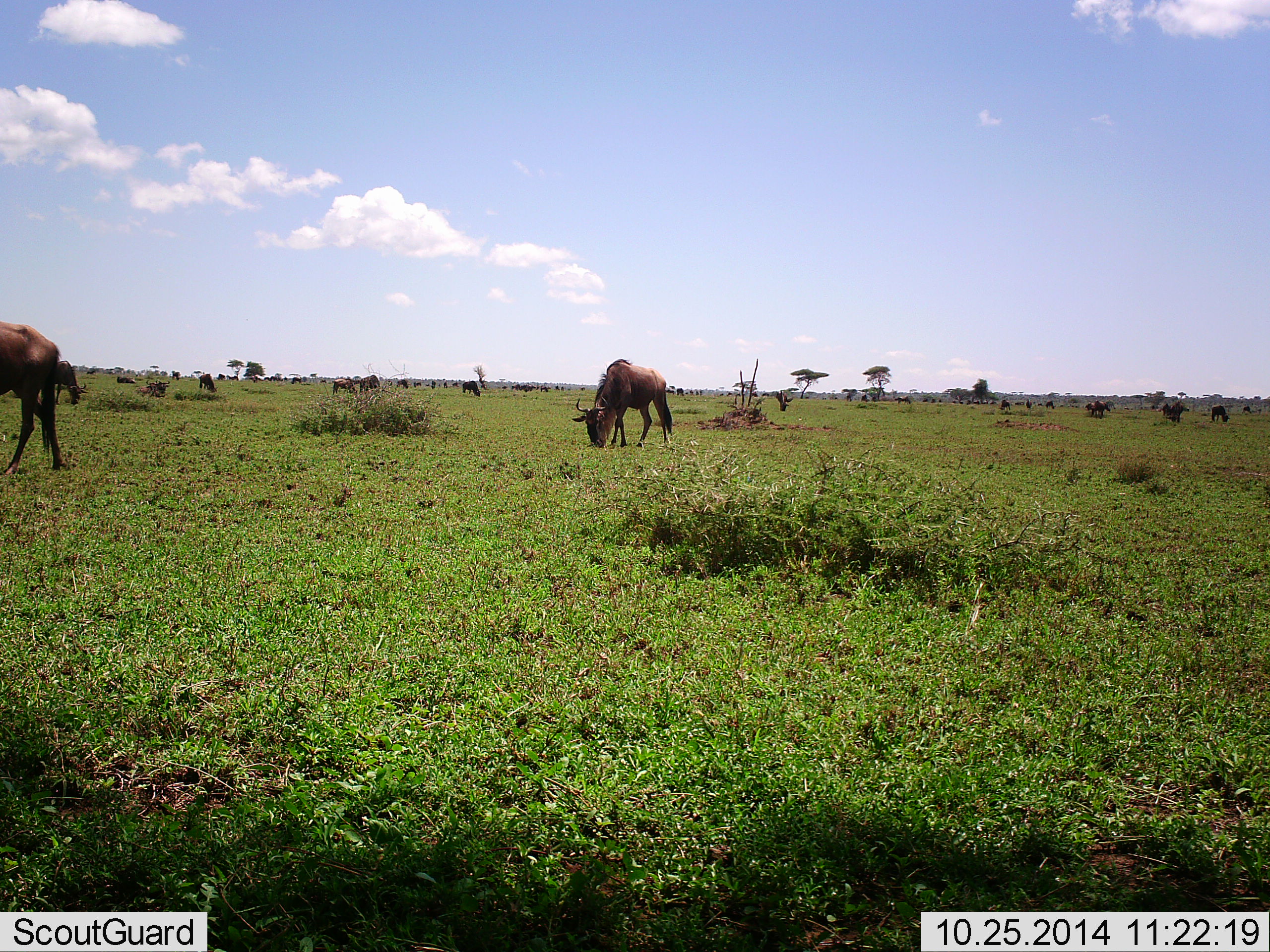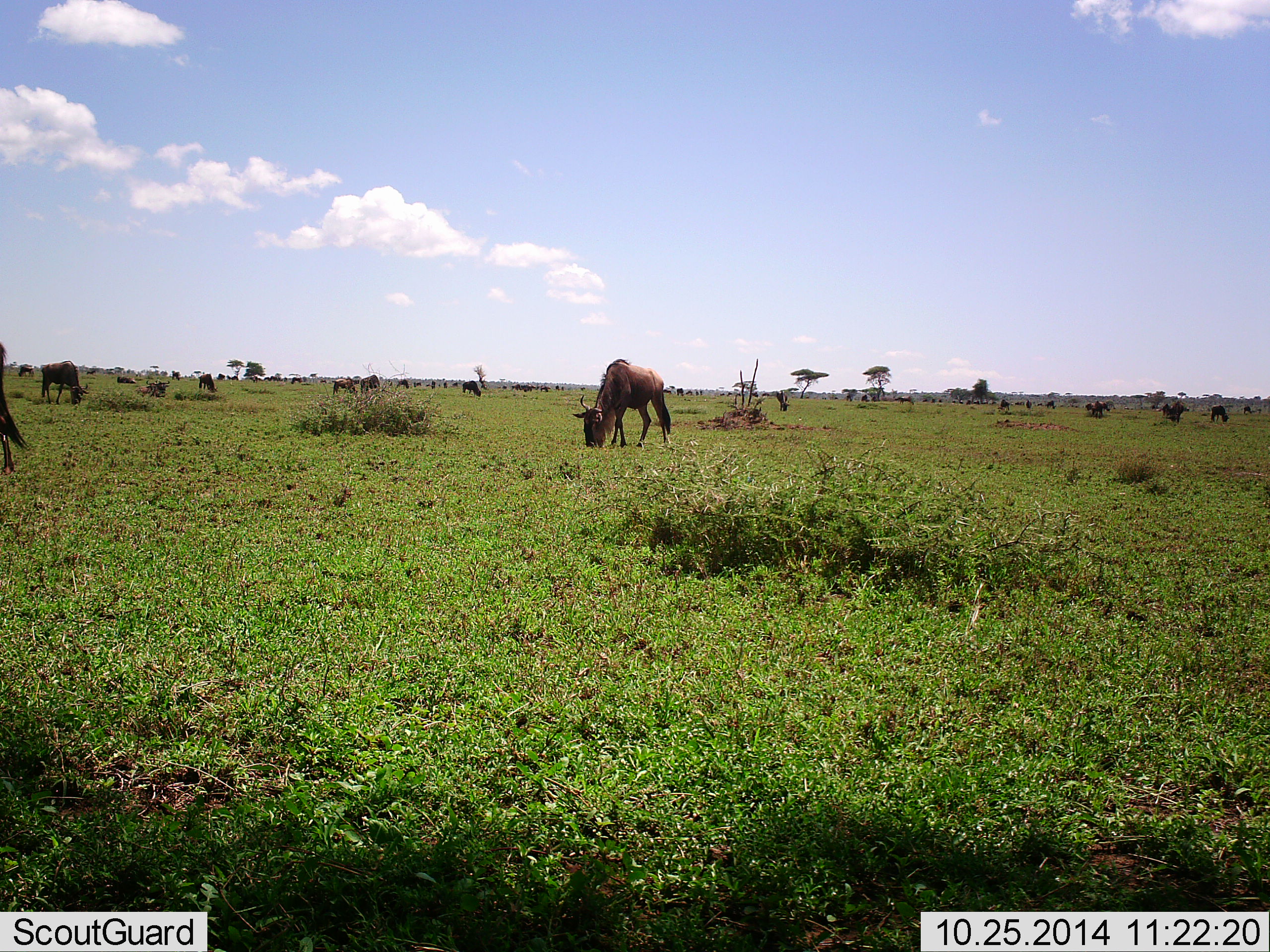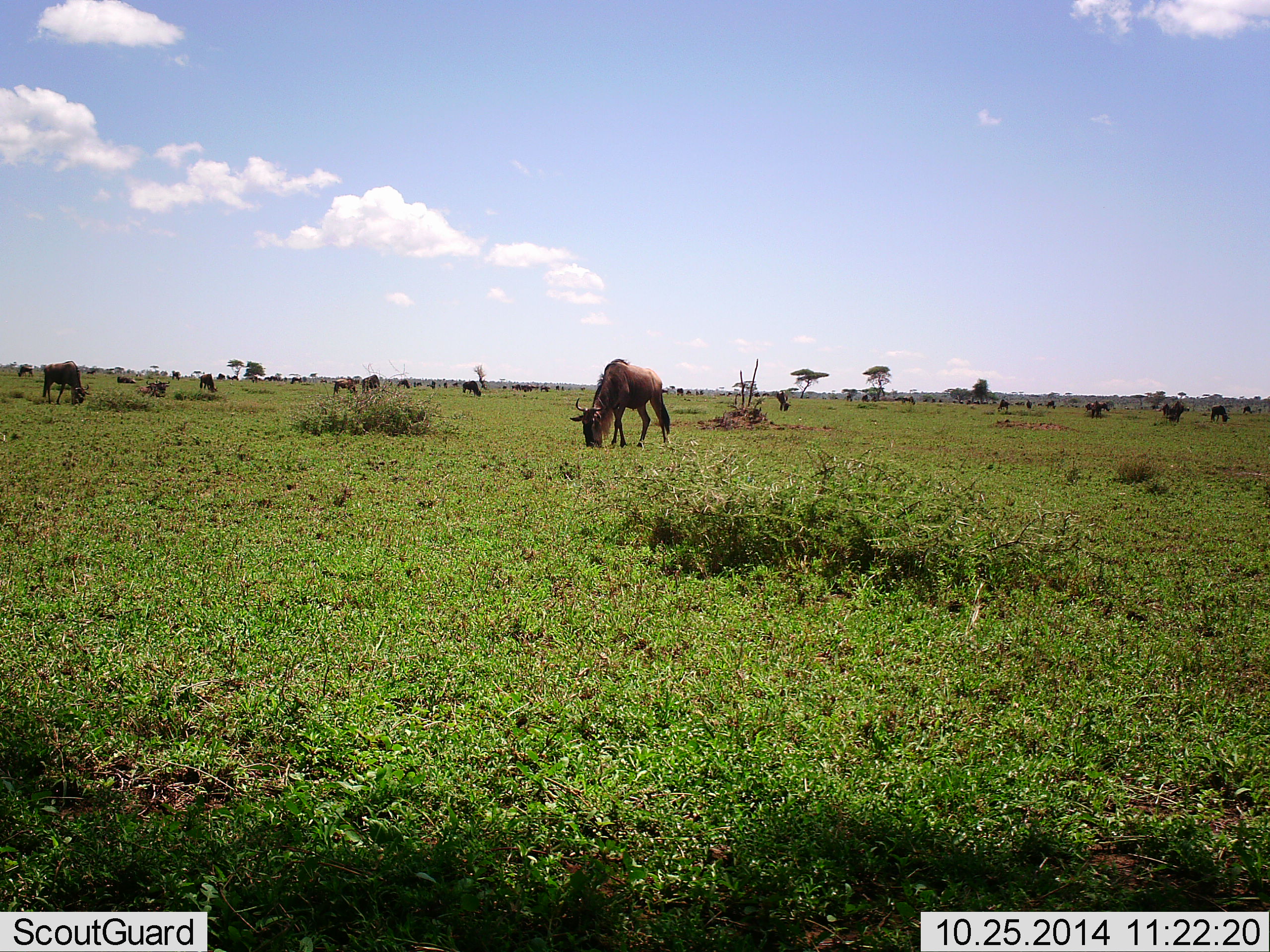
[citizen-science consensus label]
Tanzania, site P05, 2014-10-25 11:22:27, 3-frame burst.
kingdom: Animalia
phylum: Chordata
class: Mammalia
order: Artiodactyla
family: Bovidae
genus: Connochaetes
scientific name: Connochaetes taurinus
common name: blue wildebeest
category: wildebeest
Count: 11-50.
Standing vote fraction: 40%.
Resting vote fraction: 0%.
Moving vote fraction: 50%.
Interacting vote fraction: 0%.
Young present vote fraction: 0%.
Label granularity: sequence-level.